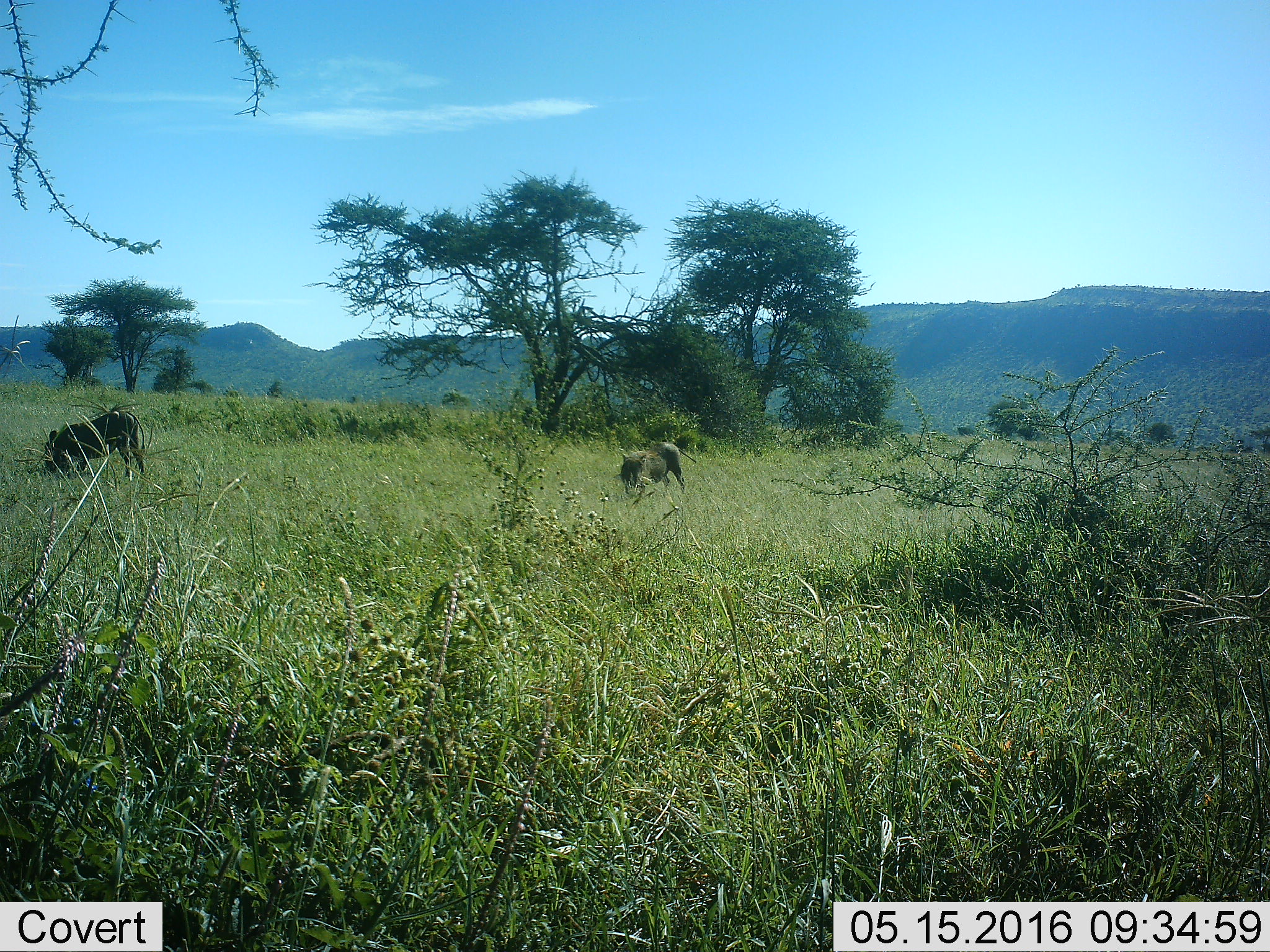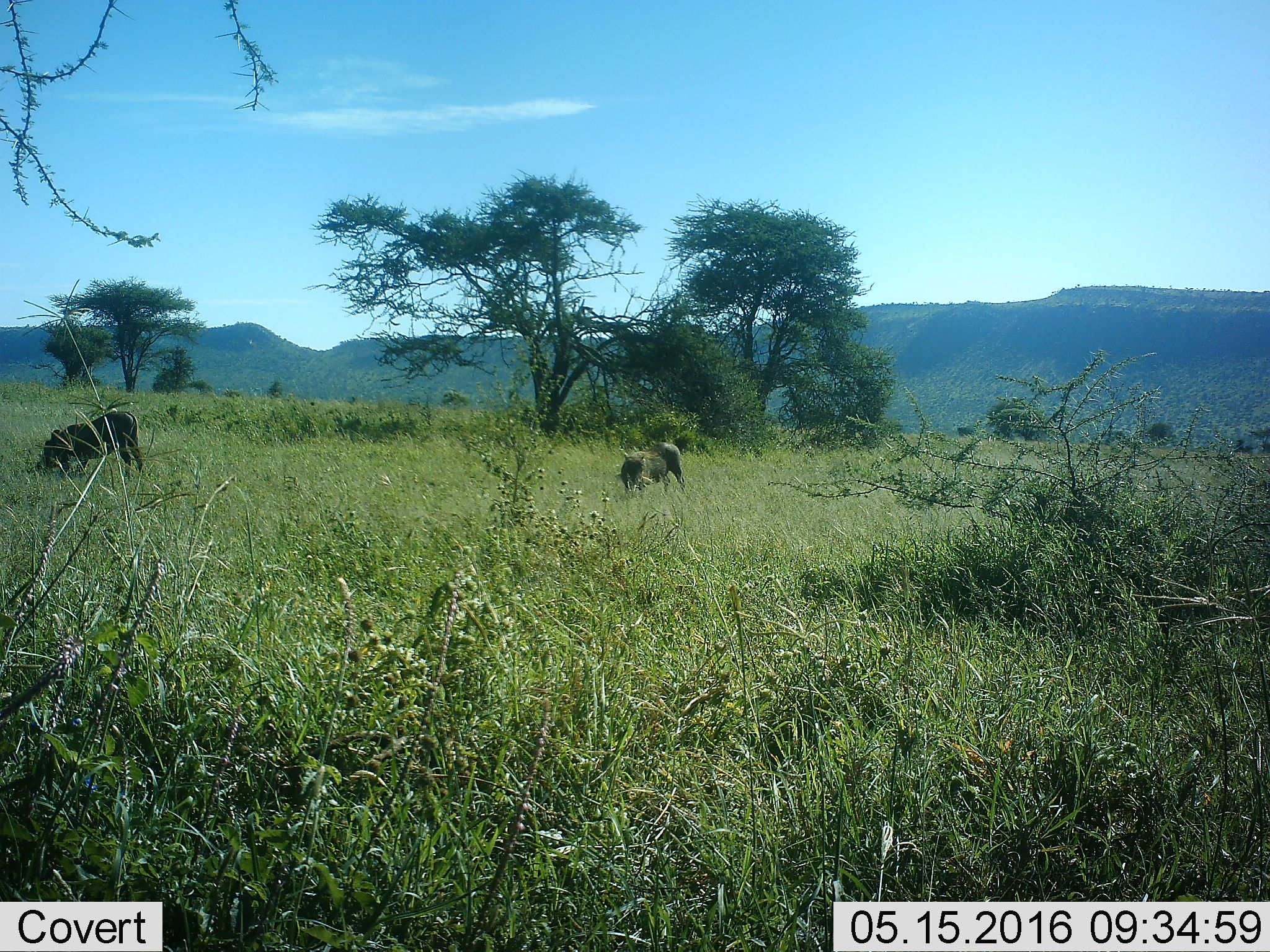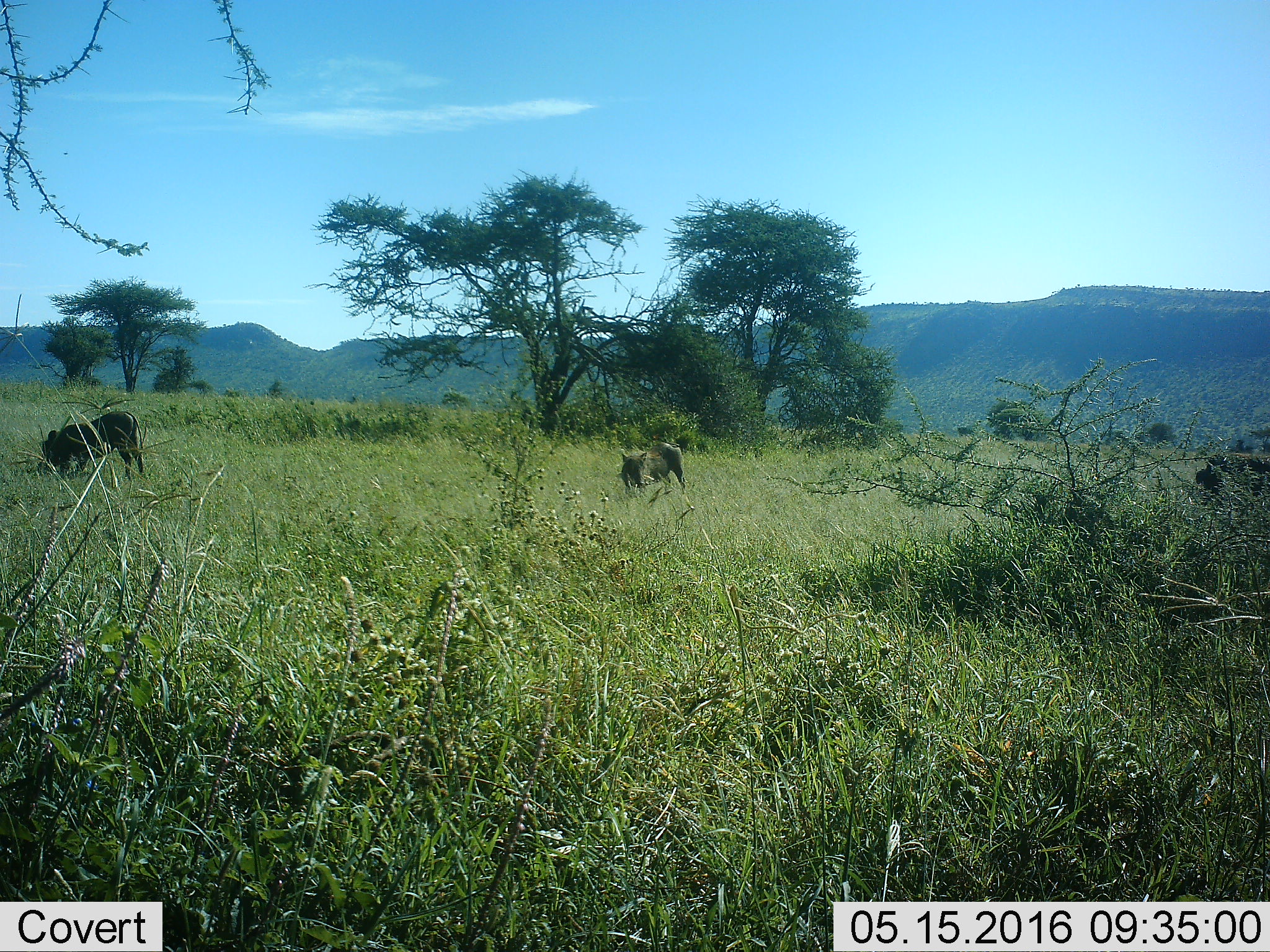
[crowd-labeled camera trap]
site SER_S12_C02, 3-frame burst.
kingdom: Animalia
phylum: Chordata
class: Mammalia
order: Artiodactyla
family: Suidae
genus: Phacochoerus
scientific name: Phacochoerus africanus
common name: warthog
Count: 2.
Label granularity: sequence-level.